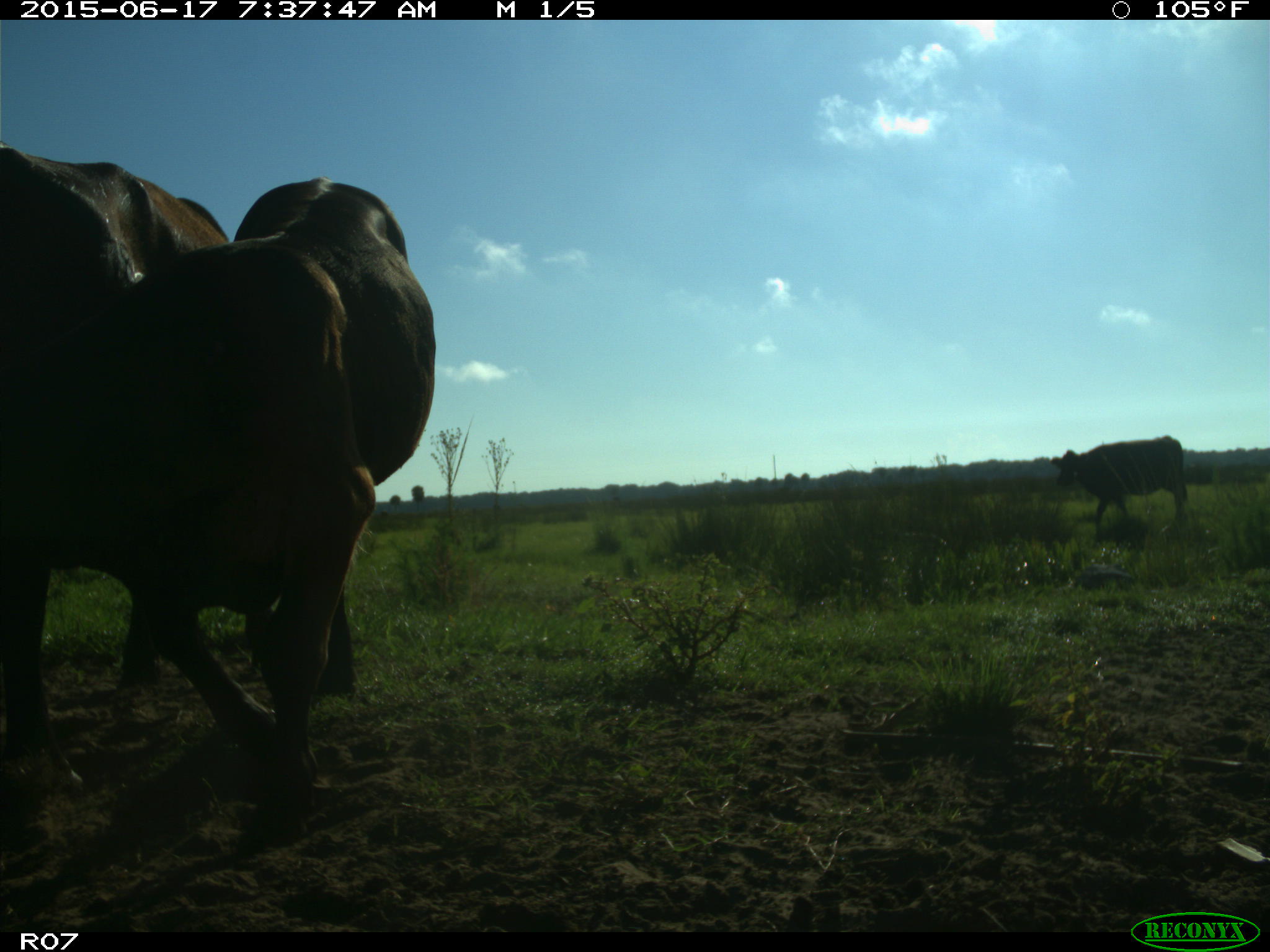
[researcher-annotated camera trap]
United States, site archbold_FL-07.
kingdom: Animalia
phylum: Chordata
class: Mammalia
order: Artiodactyla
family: Bovidae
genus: Bos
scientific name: Bos taurus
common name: domestic cow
Bos taurus (domestic cow).